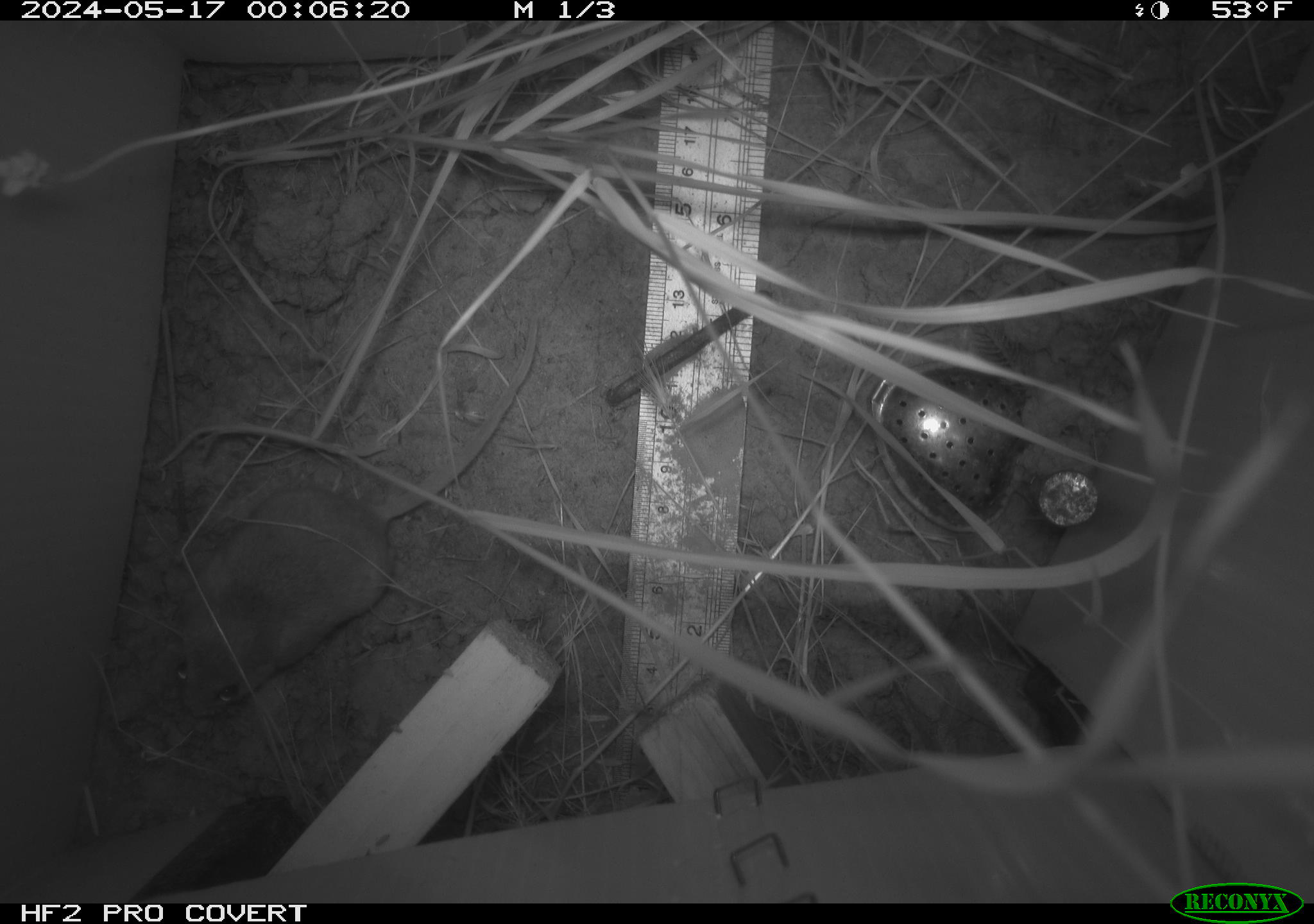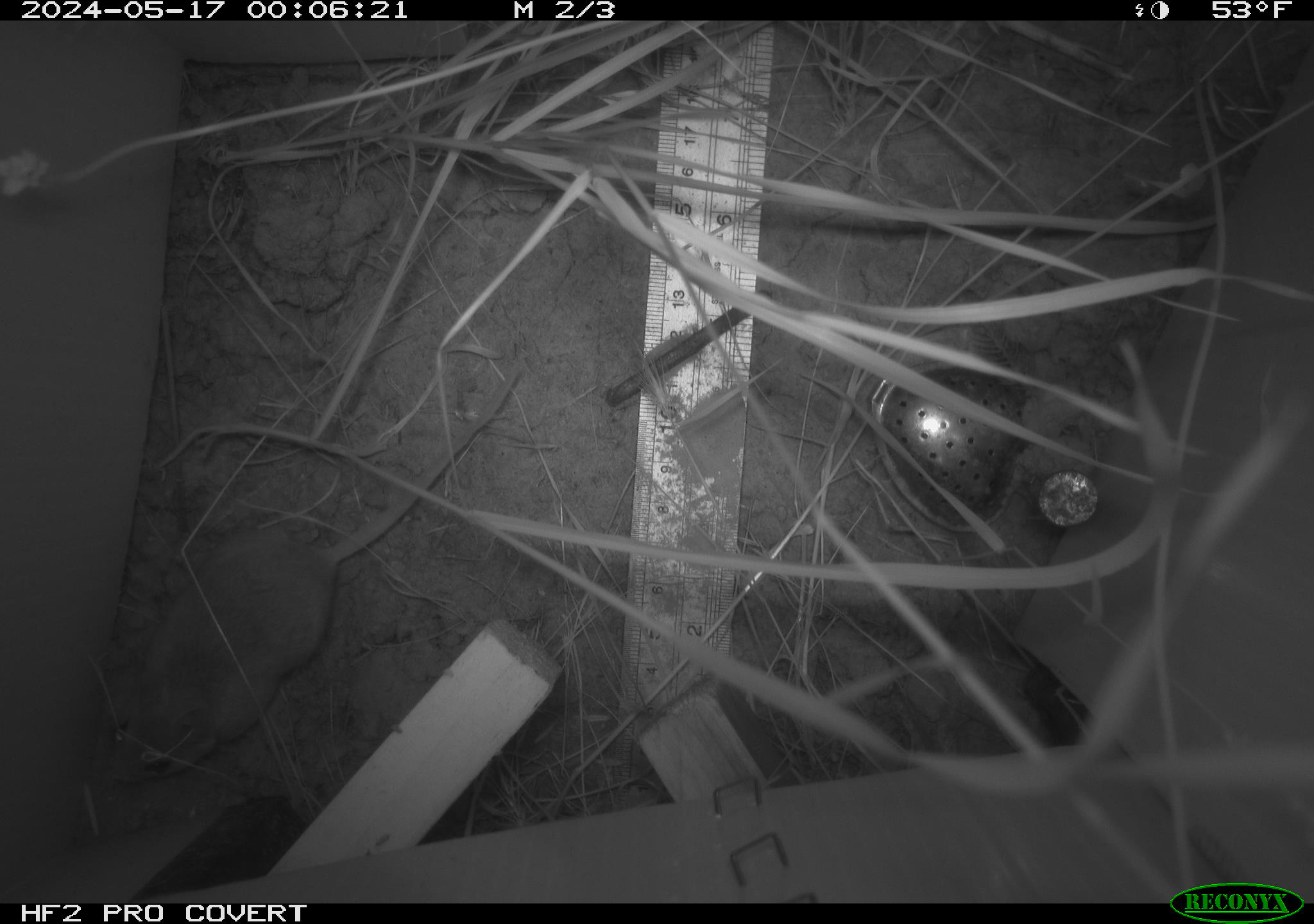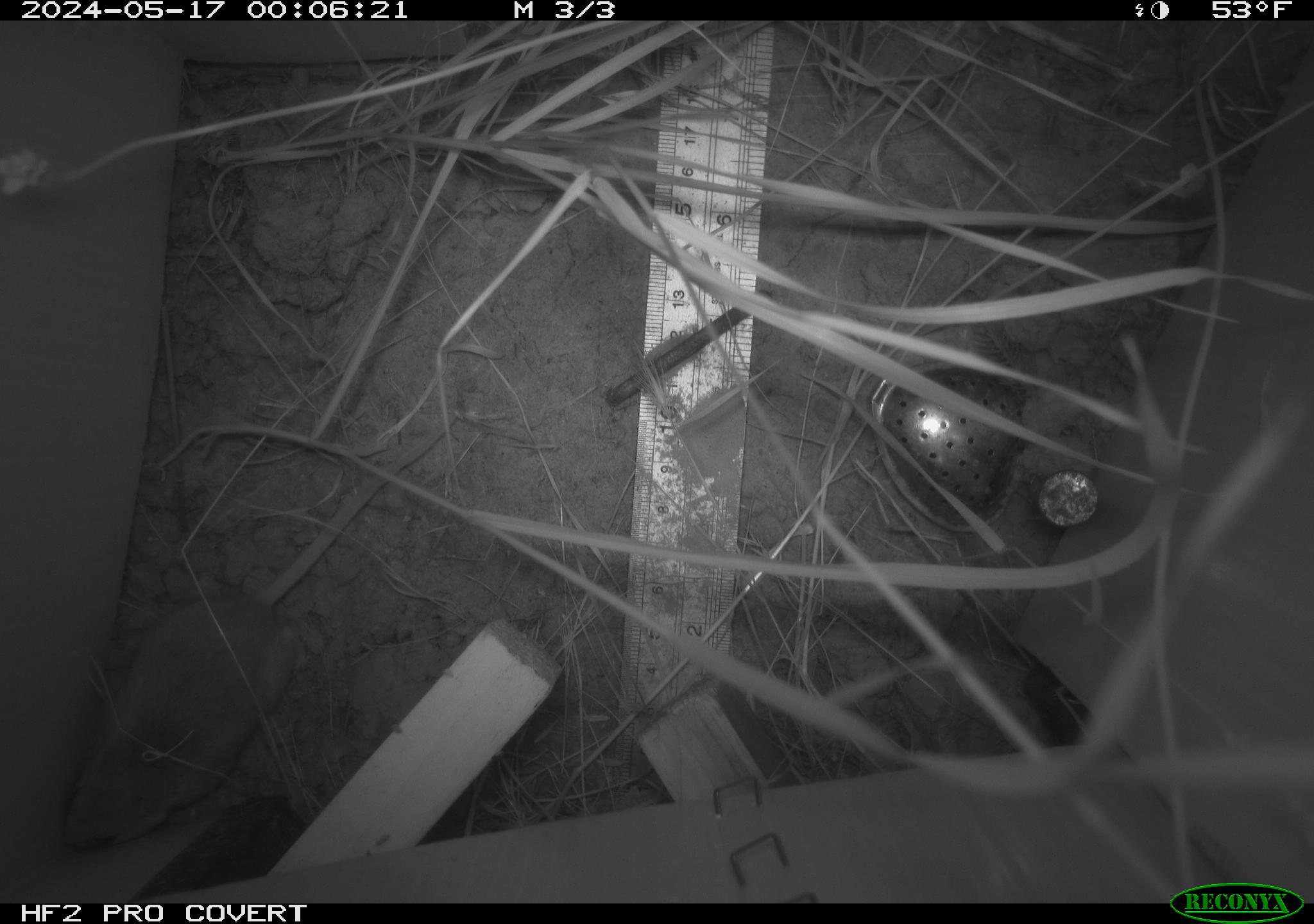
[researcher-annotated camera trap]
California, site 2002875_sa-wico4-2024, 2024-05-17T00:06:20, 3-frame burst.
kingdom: Animalia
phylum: Chordata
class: Mammalia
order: Rodentia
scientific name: Rodentia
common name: rodent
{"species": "rodent (Rodentia)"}